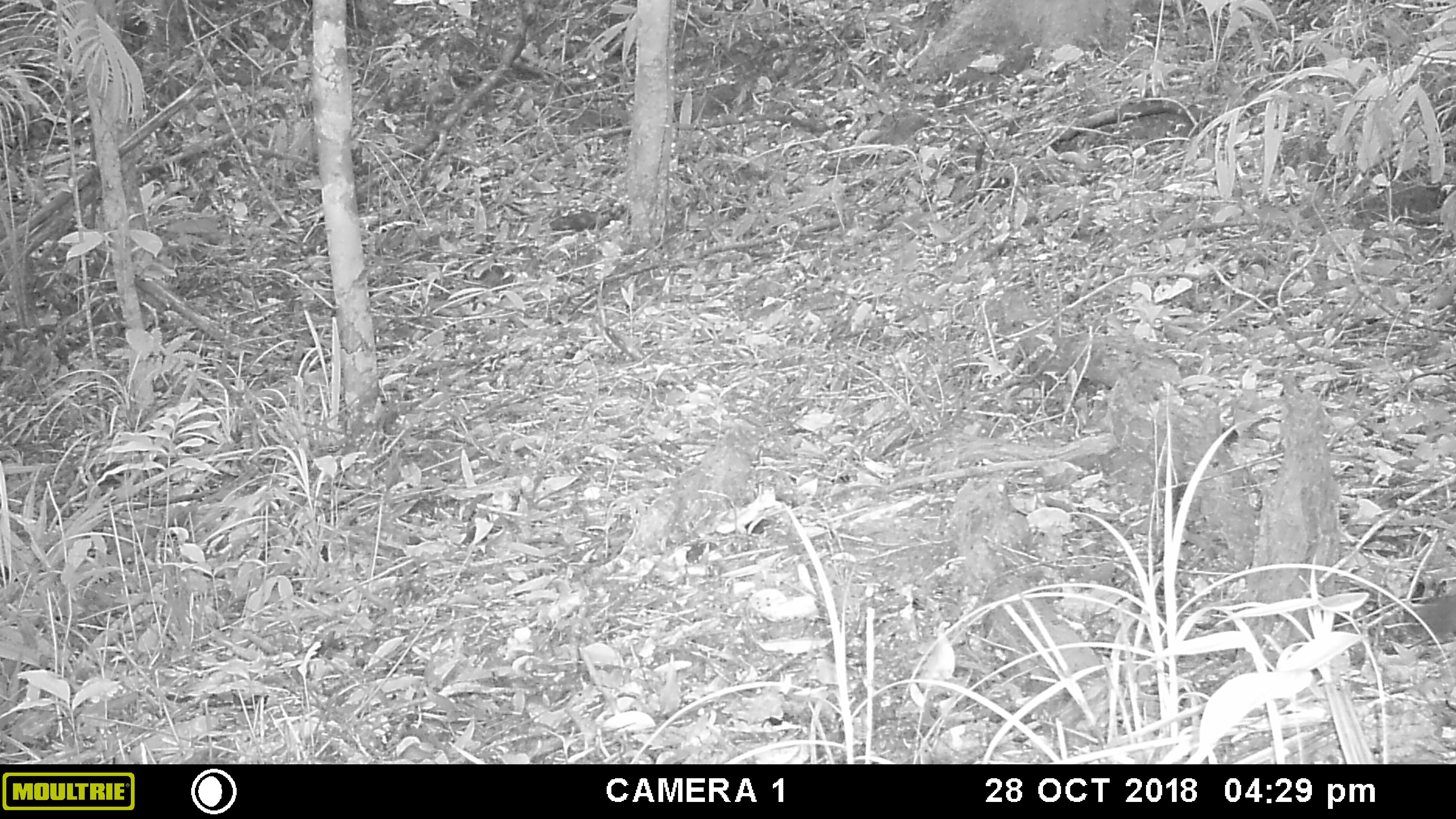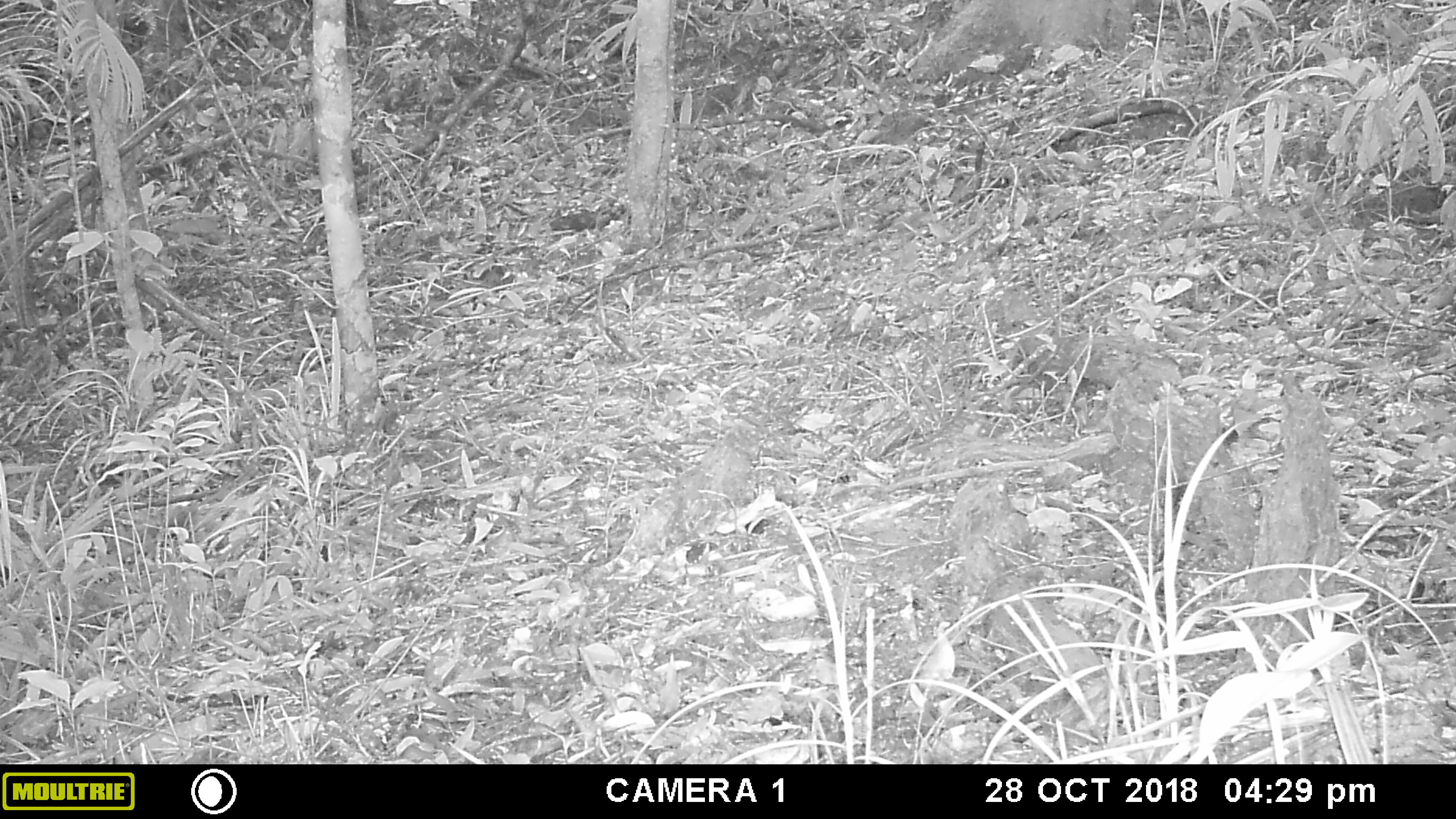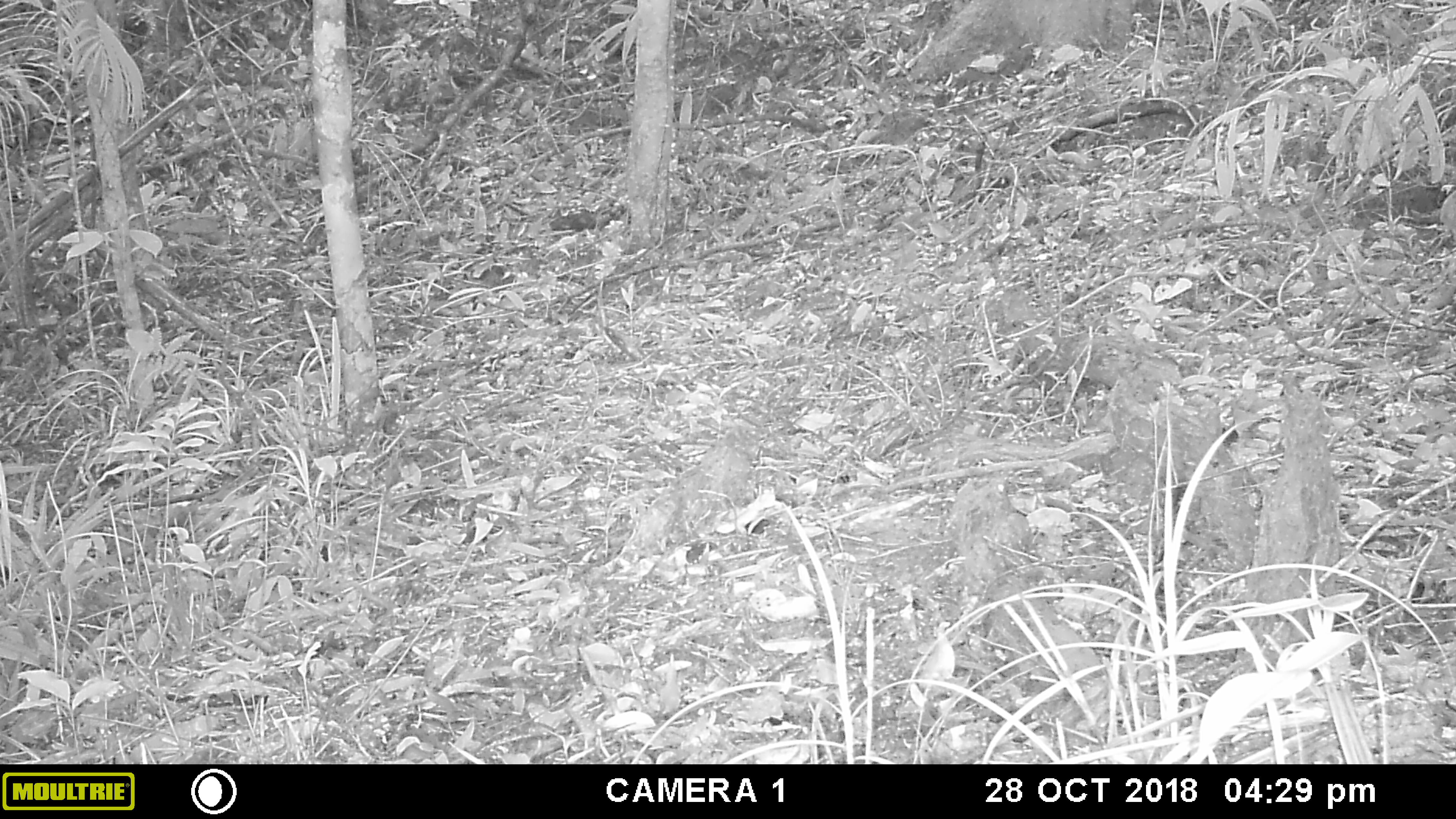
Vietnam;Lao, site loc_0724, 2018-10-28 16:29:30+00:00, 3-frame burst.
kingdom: Animalia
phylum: Chordata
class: Mammalia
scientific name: Mammalia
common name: mammal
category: unidentified small mammal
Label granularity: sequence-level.